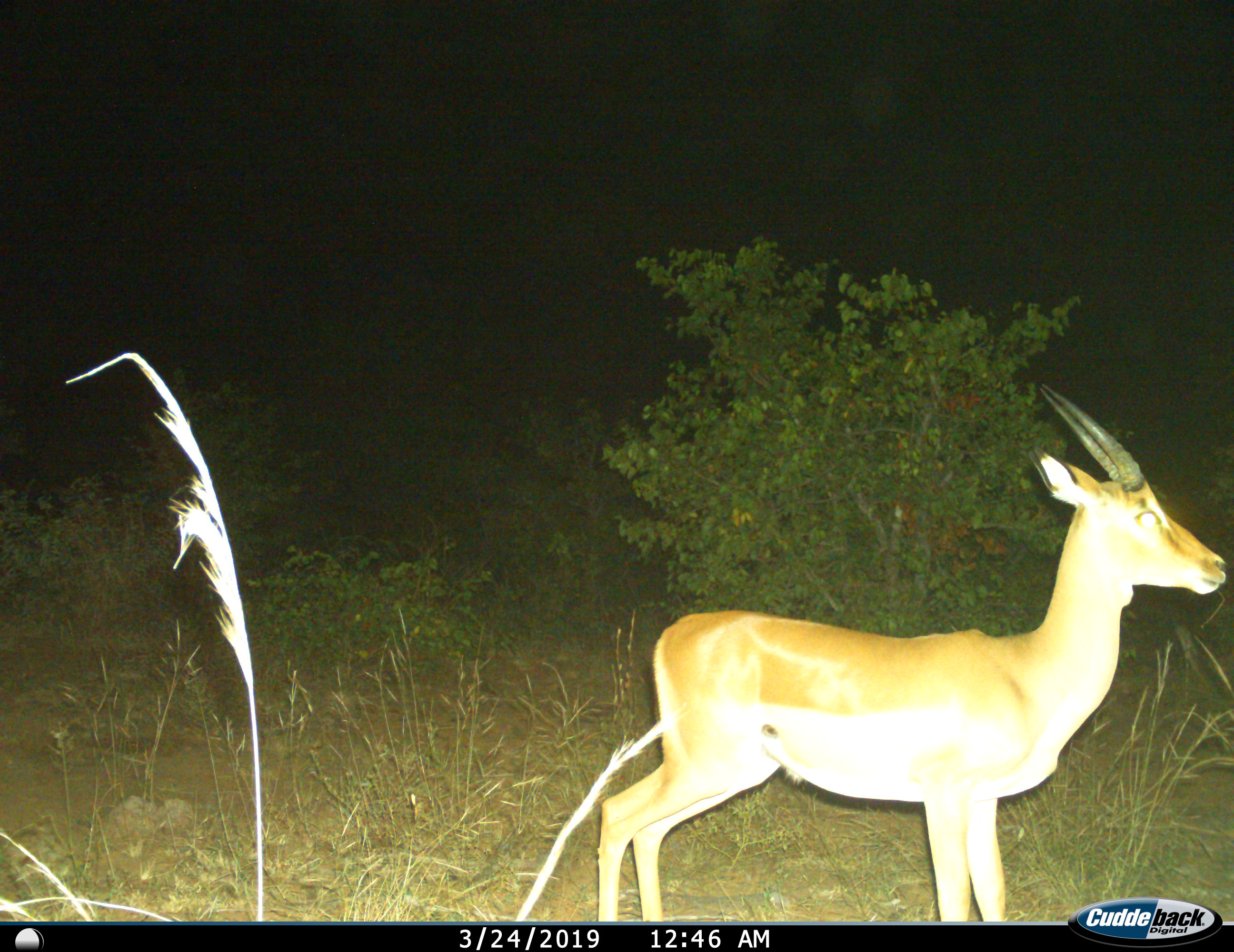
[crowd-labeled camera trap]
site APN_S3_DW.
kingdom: Animalia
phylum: Chordata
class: Mammalia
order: Artiodactyla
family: Bovidae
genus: Aepyceros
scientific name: Aepyceros melampus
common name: impala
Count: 1.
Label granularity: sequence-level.